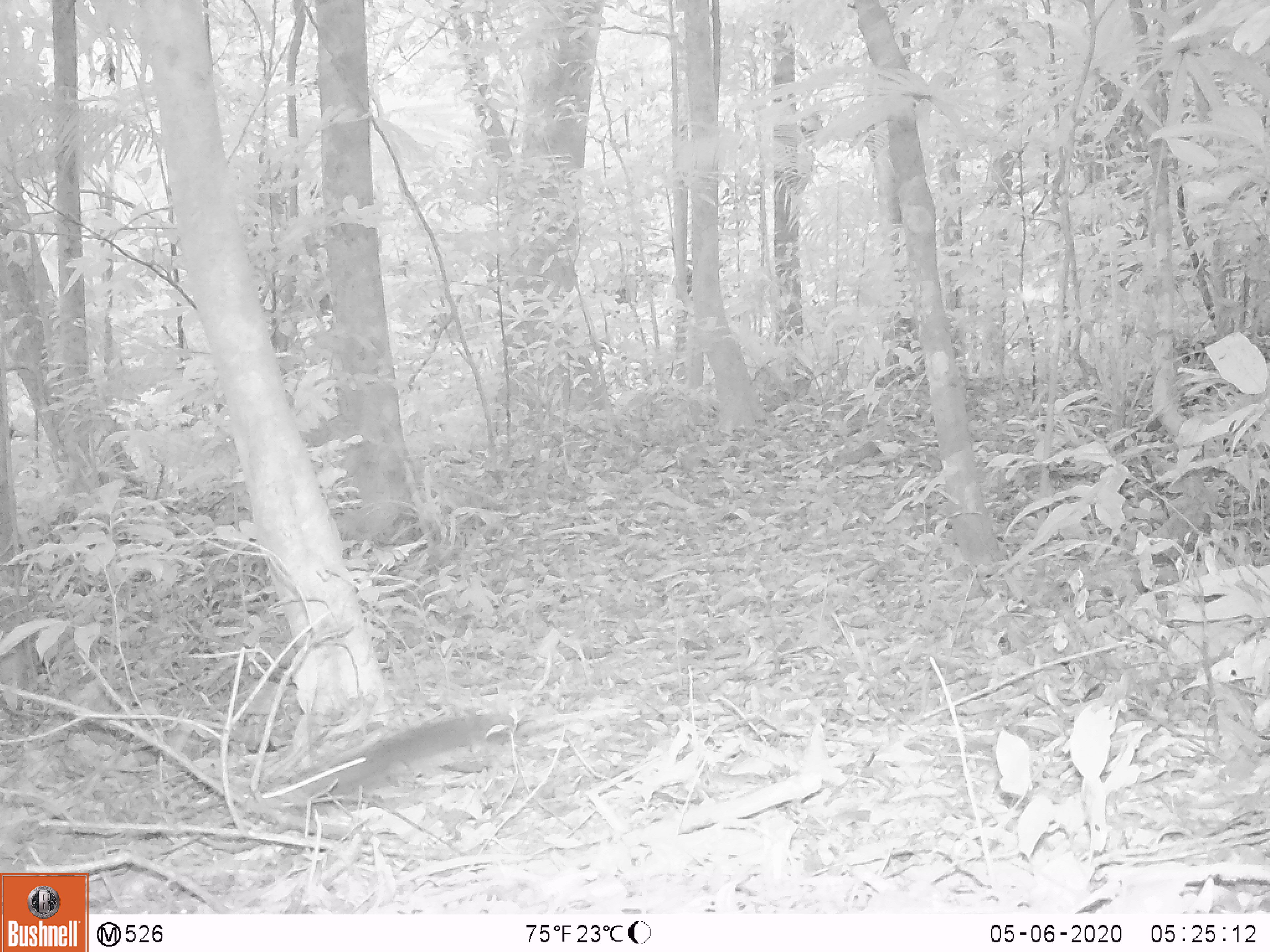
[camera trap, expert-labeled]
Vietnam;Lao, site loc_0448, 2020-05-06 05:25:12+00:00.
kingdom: Animalia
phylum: Chordata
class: Mammalia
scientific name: Mammalia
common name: mammal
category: unidentified small mammal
Unidentified small mammal (mammal) (Mammalia). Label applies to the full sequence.